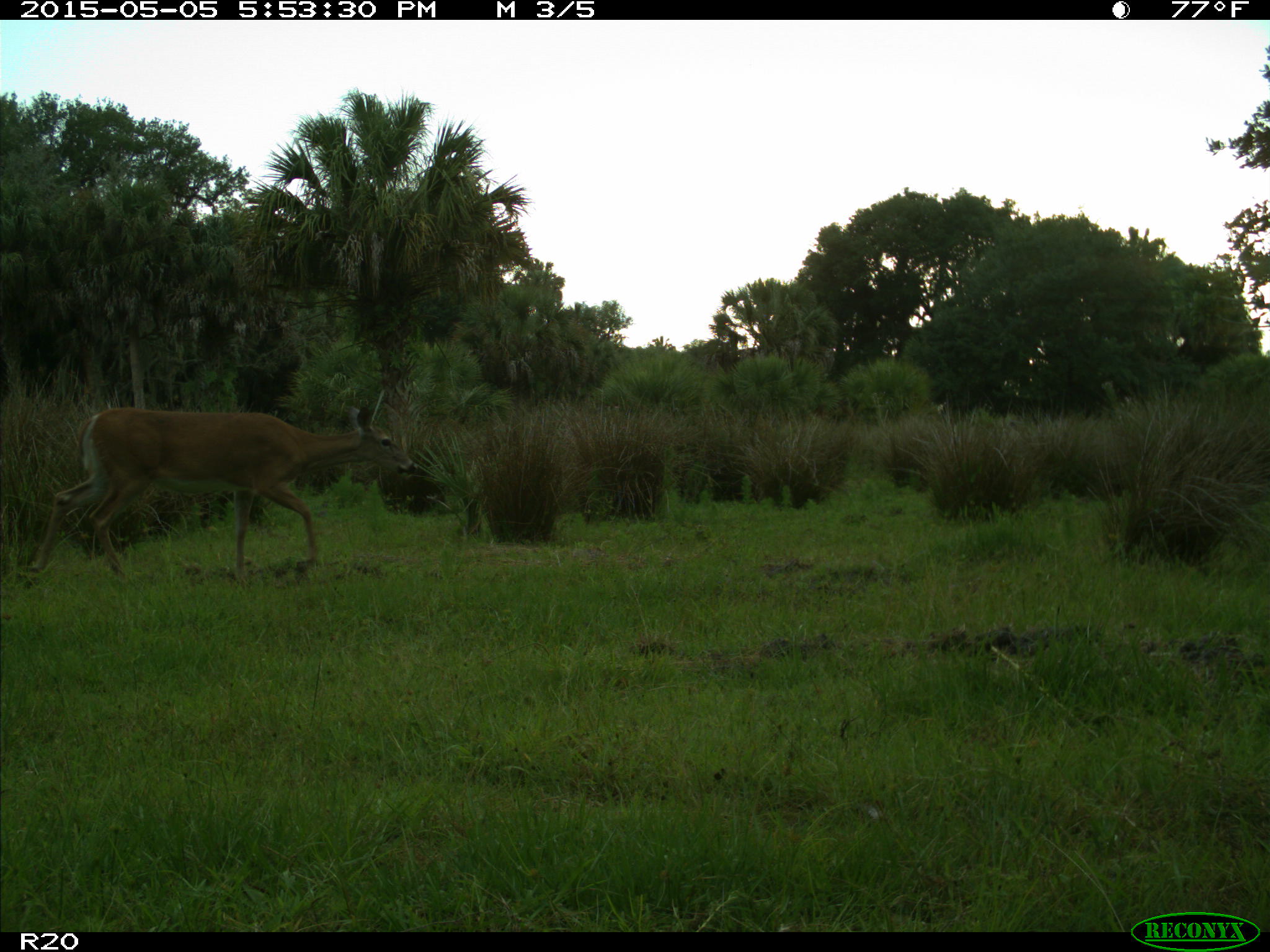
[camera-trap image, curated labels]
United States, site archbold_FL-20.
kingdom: Animalia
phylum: Chordata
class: Mammalia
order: Artiodactyla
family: Cervidae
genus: Odocoileus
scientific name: Odocoileus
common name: deer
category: unidentified deer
Unidentified deer (deer) (Odocoileus).